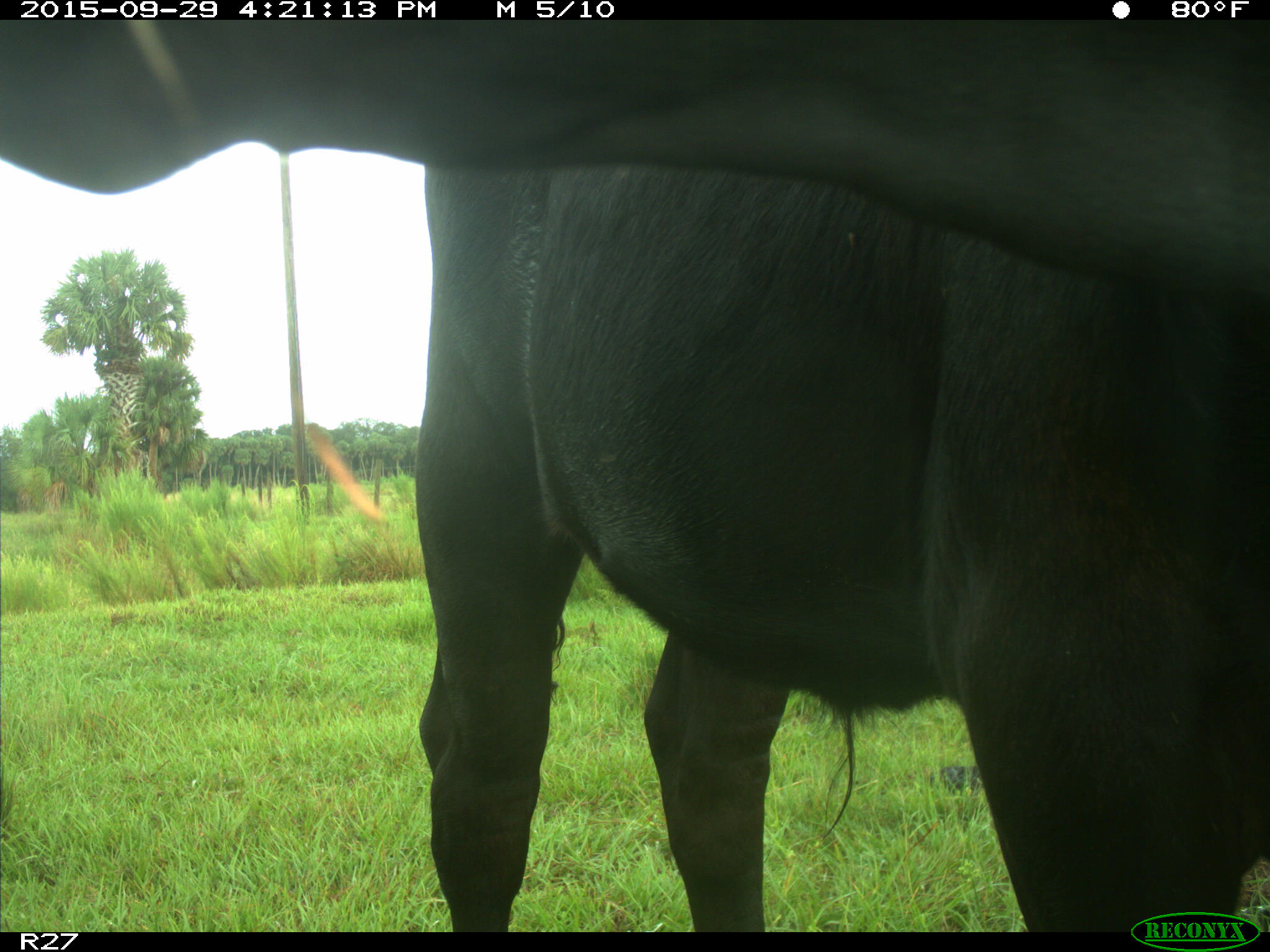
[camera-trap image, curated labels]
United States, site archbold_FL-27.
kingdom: Animalia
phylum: Chordata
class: Mammalia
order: Artiodactyla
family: Bovidae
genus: Bos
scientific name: Bos taurus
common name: domestic cow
Bos taurus (domestic cow).